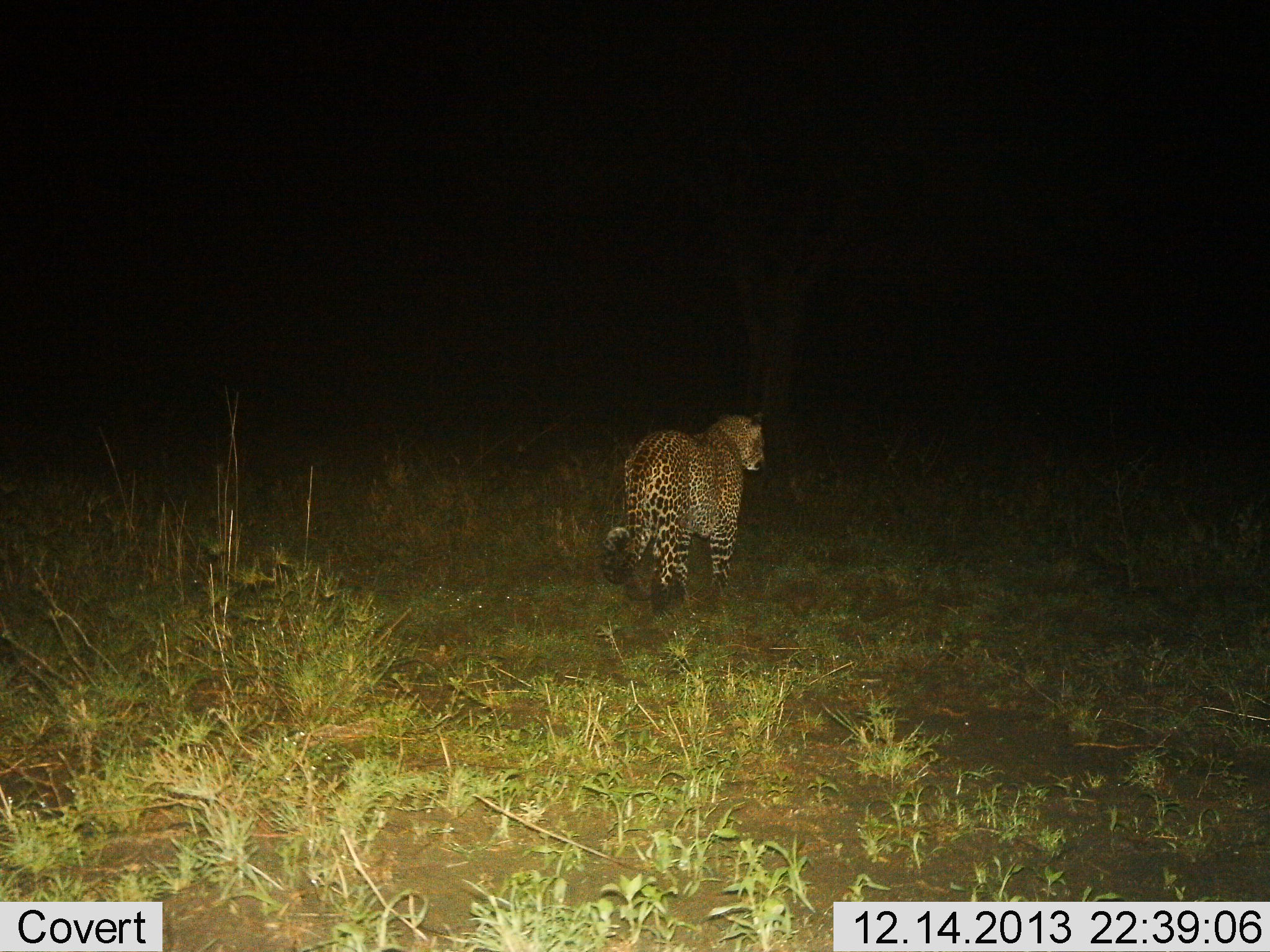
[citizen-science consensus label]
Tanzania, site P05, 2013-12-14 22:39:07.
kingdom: Animalia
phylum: Chordata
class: Mammalia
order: Carnivora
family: Felidae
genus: Panthera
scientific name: Panthera pardus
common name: leopard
Leopard (Panthera pardus), count 1. Behavior (volunteer vote fractions): standing 30%, resting 0%, moving 70%, interacting 0%. Young present (vote fraction): 0%. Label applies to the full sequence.